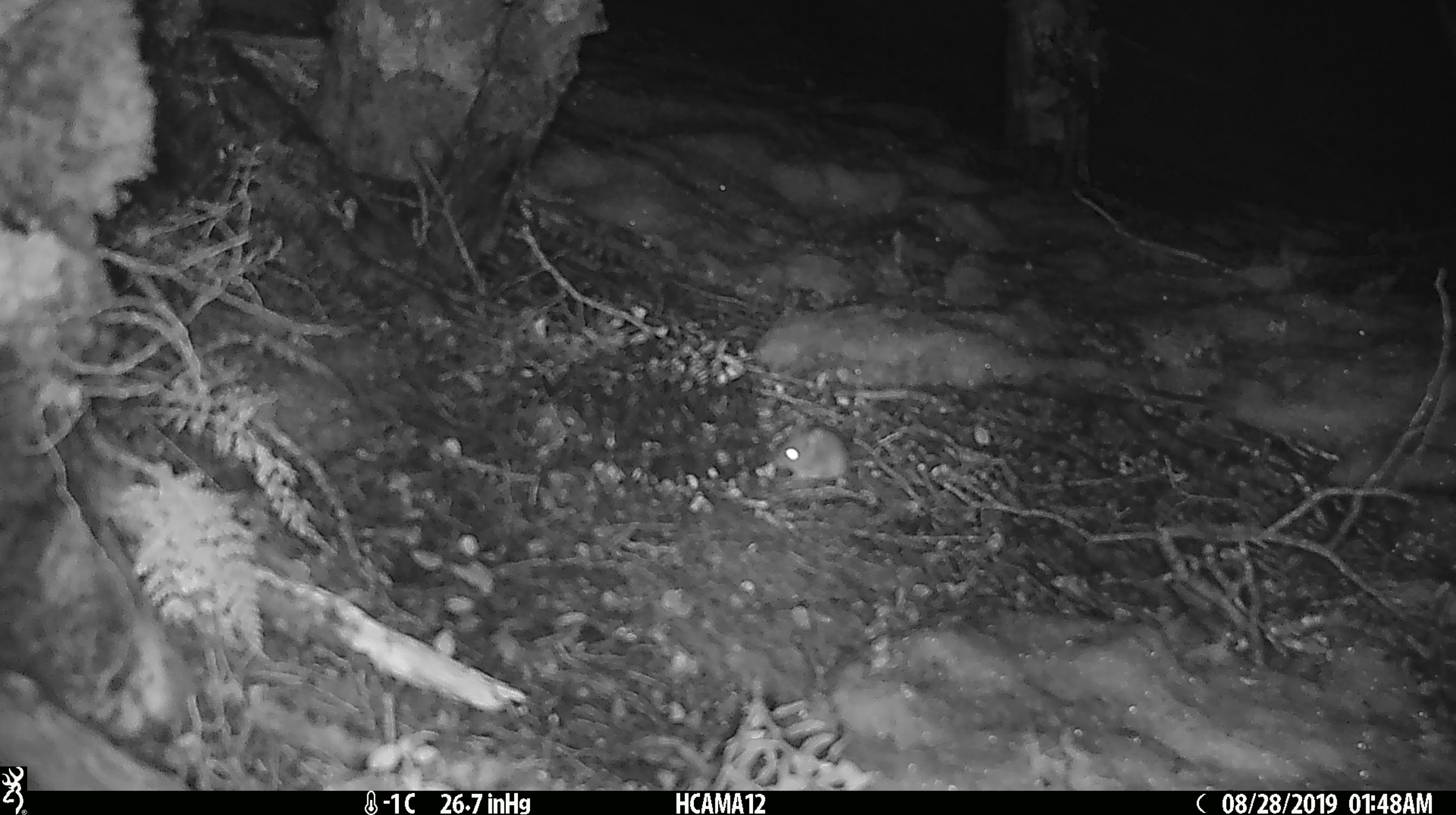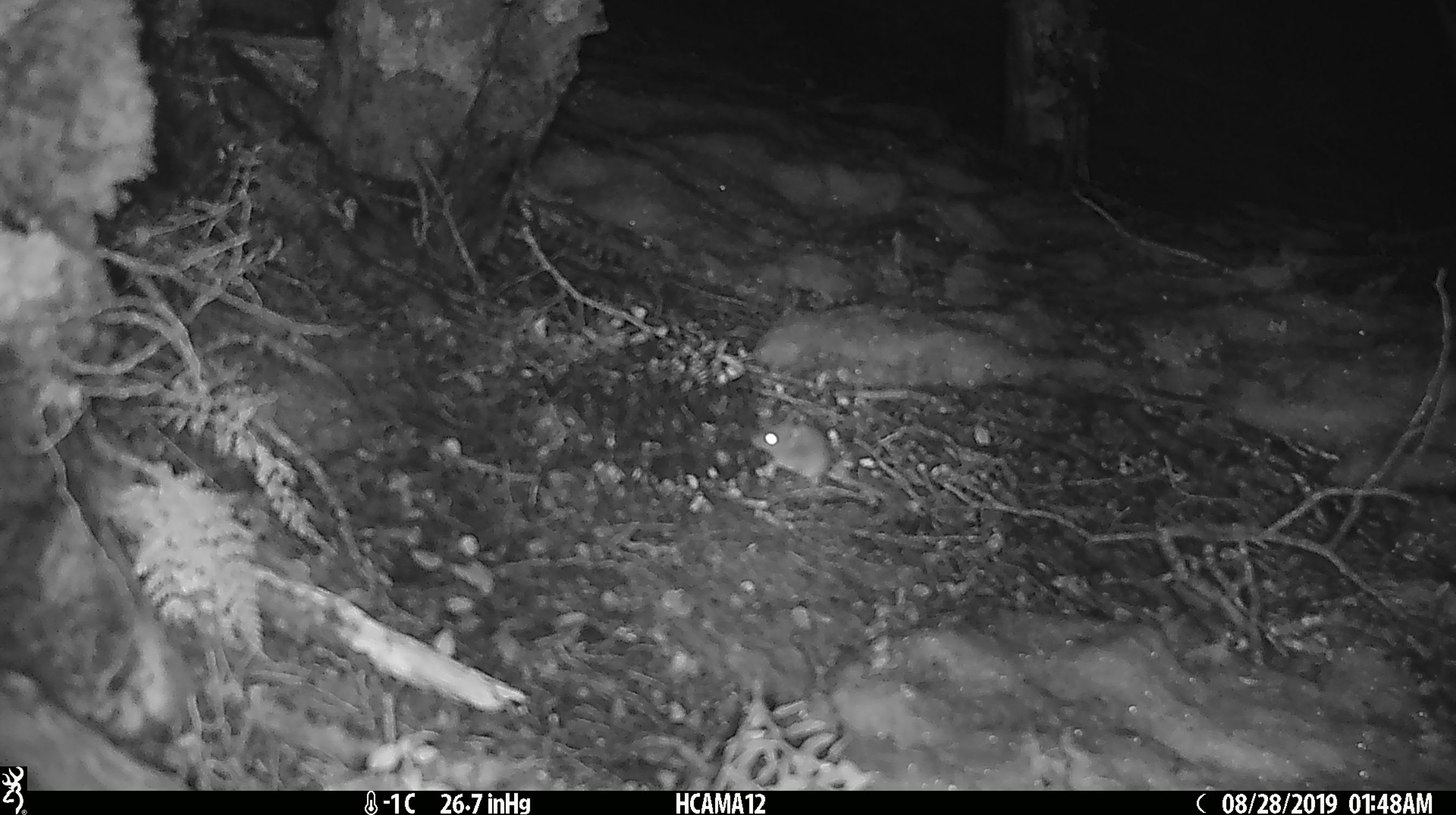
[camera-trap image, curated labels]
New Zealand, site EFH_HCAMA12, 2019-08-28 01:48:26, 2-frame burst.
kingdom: Animalia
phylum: Chordata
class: Mammalia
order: Rodentia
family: Muridae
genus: Mus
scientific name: Mus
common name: mouse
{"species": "mouse (Mus)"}